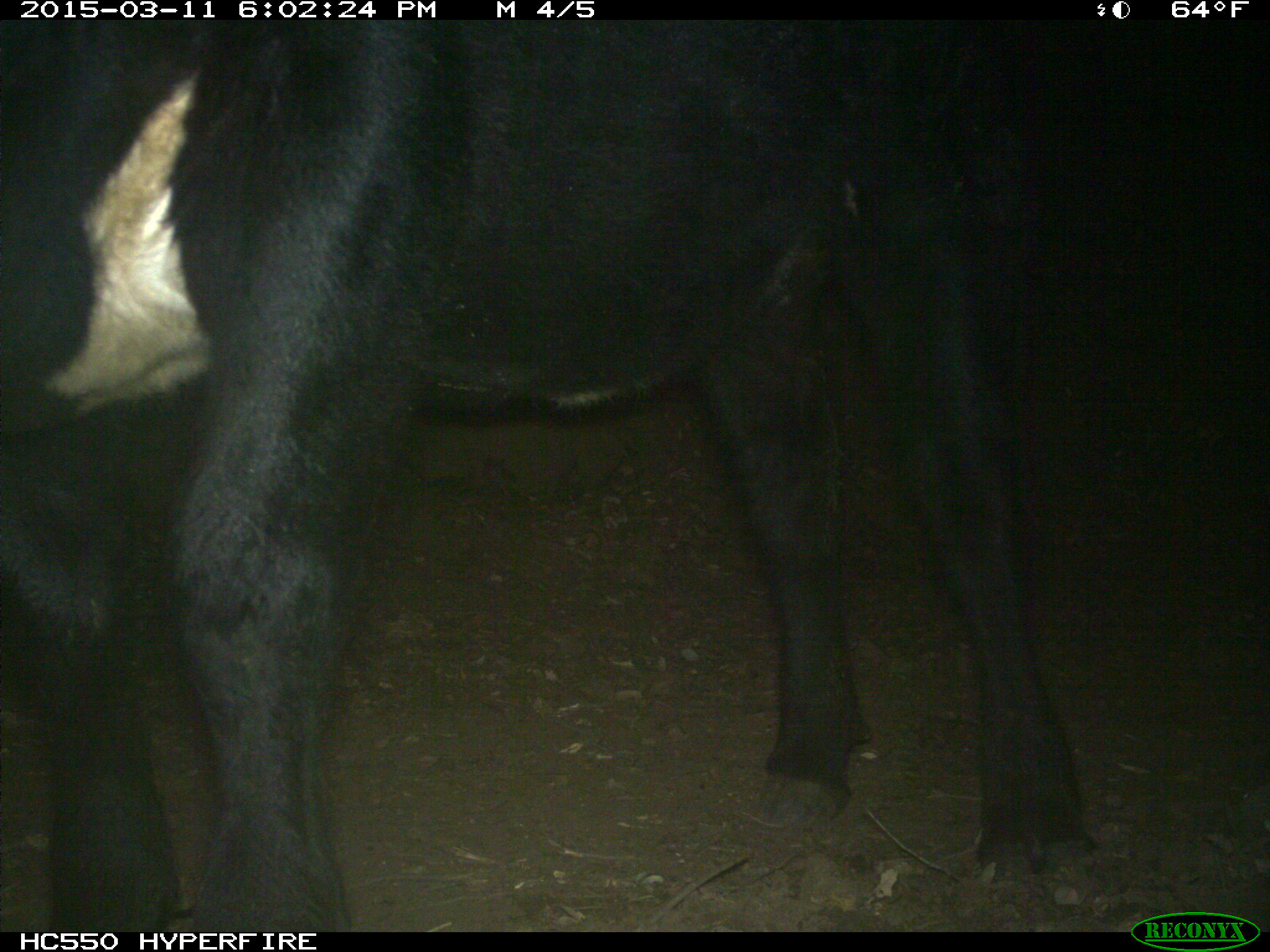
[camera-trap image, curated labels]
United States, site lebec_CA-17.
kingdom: Animalia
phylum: Chordata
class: Mammalia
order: Artiodactyla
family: Bovidae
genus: Bos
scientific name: Bos taurus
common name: domestic cow